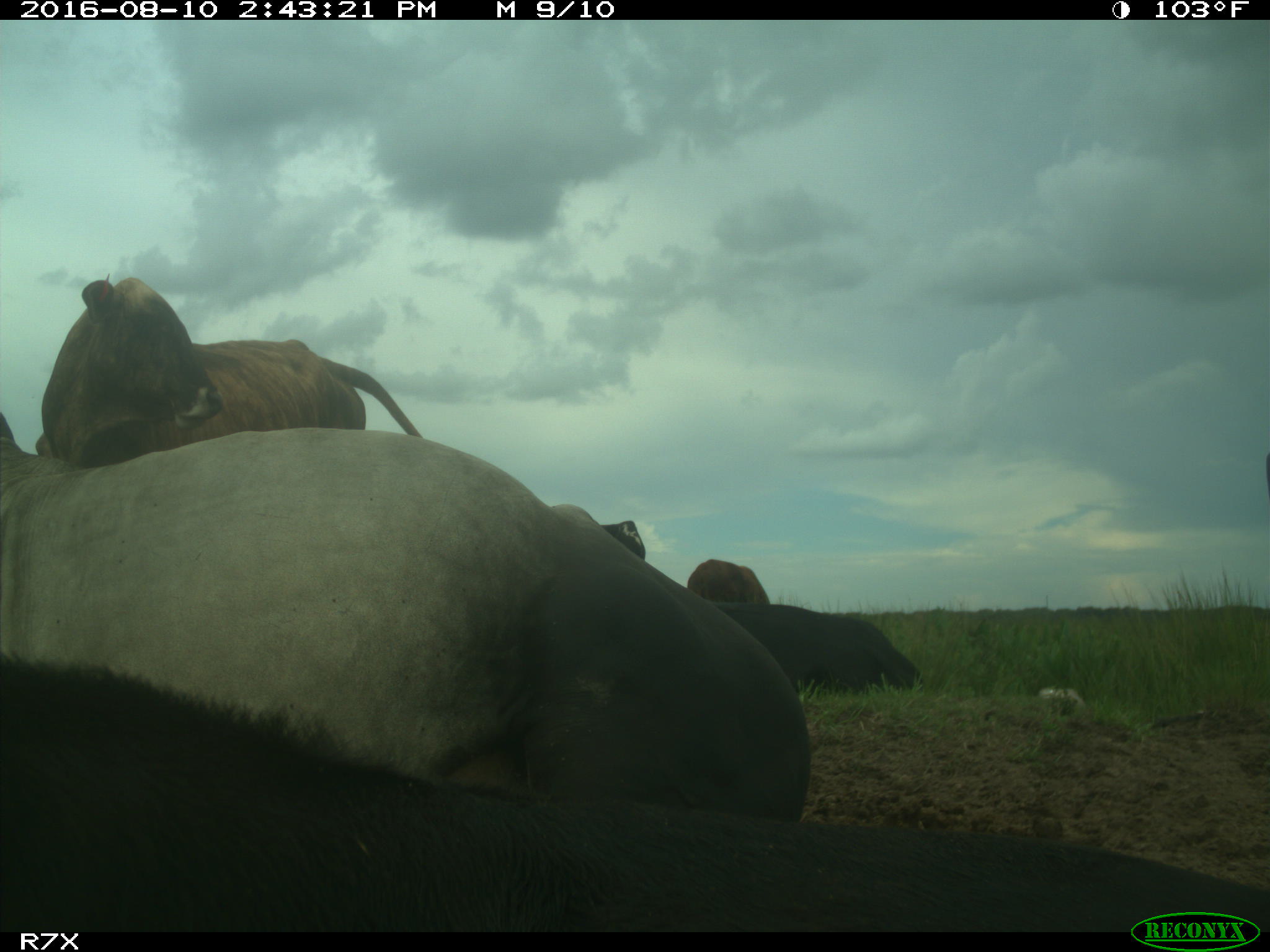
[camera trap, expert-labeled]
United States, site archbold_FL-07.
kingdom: Animalia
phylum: Chordata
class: Mammalia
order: Artiodactyla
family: Bovidae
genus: Bos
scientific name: Bos taurus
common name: domestic cow